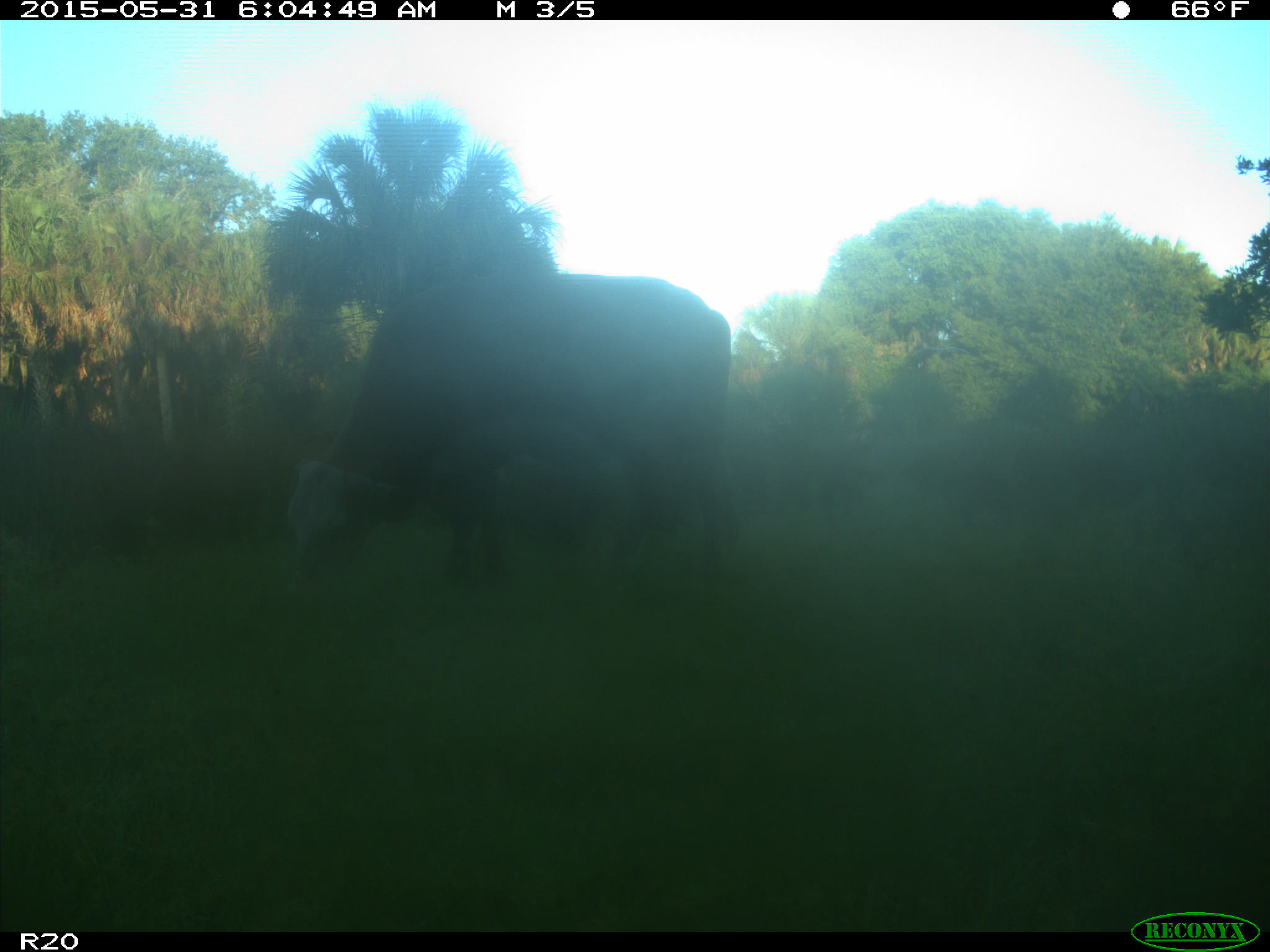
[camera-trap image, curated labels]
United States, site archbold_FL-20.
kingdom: Animalia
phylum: Chordata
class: Mammalia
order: Artiodactyla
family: Bovidae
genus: Bos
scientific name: Bos taurus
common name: domestic cow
Bos taurus (domestic cow).